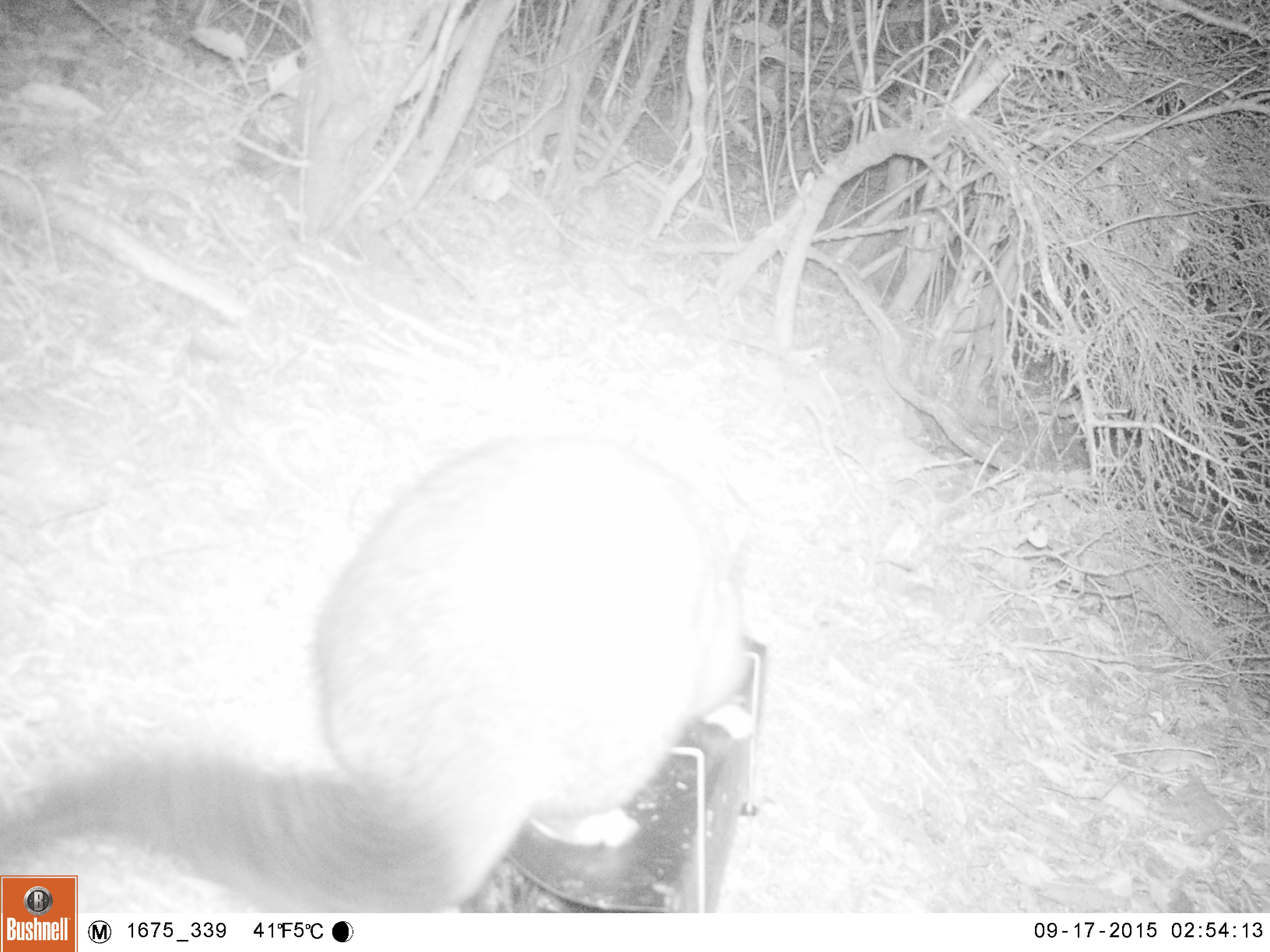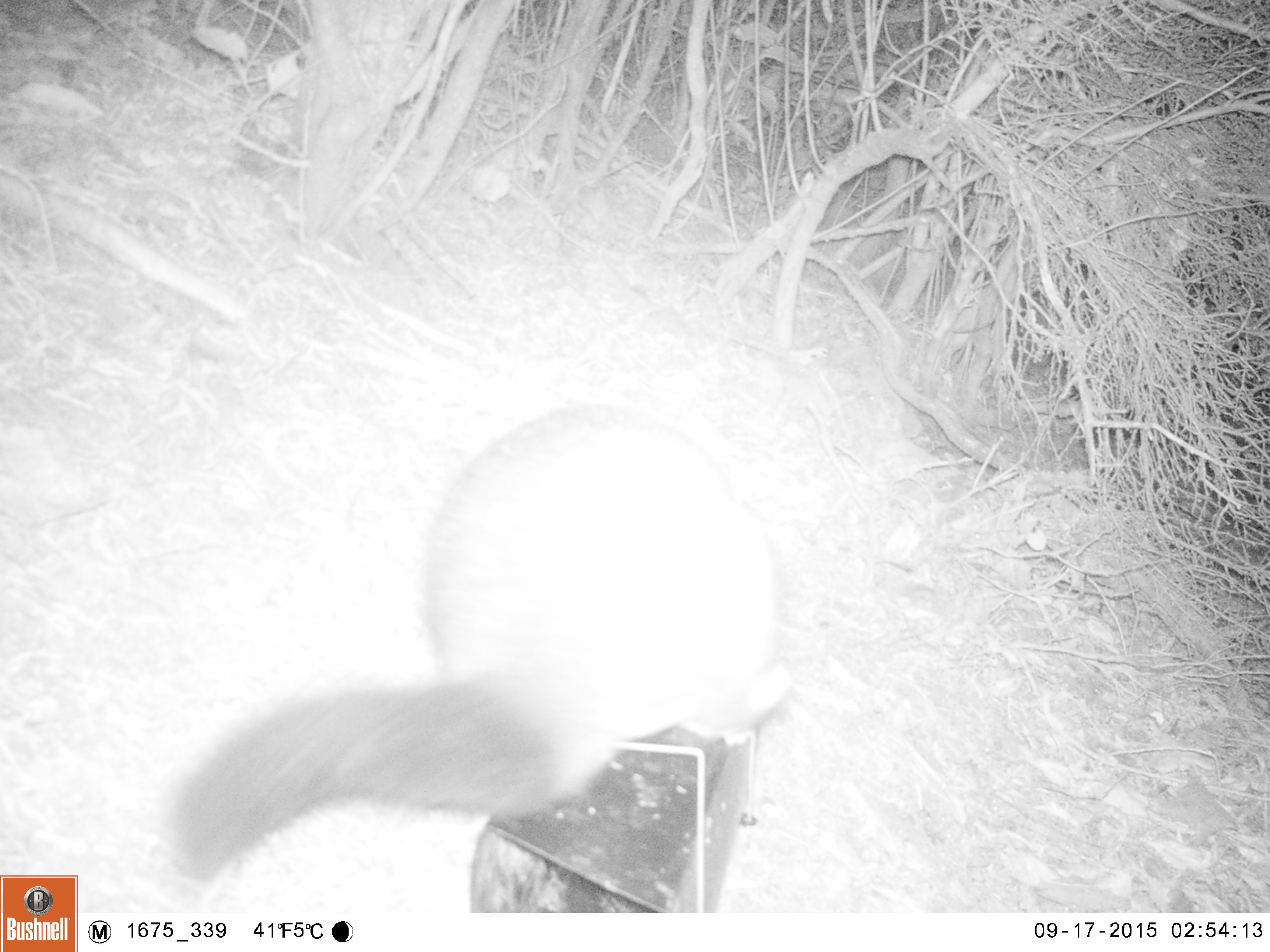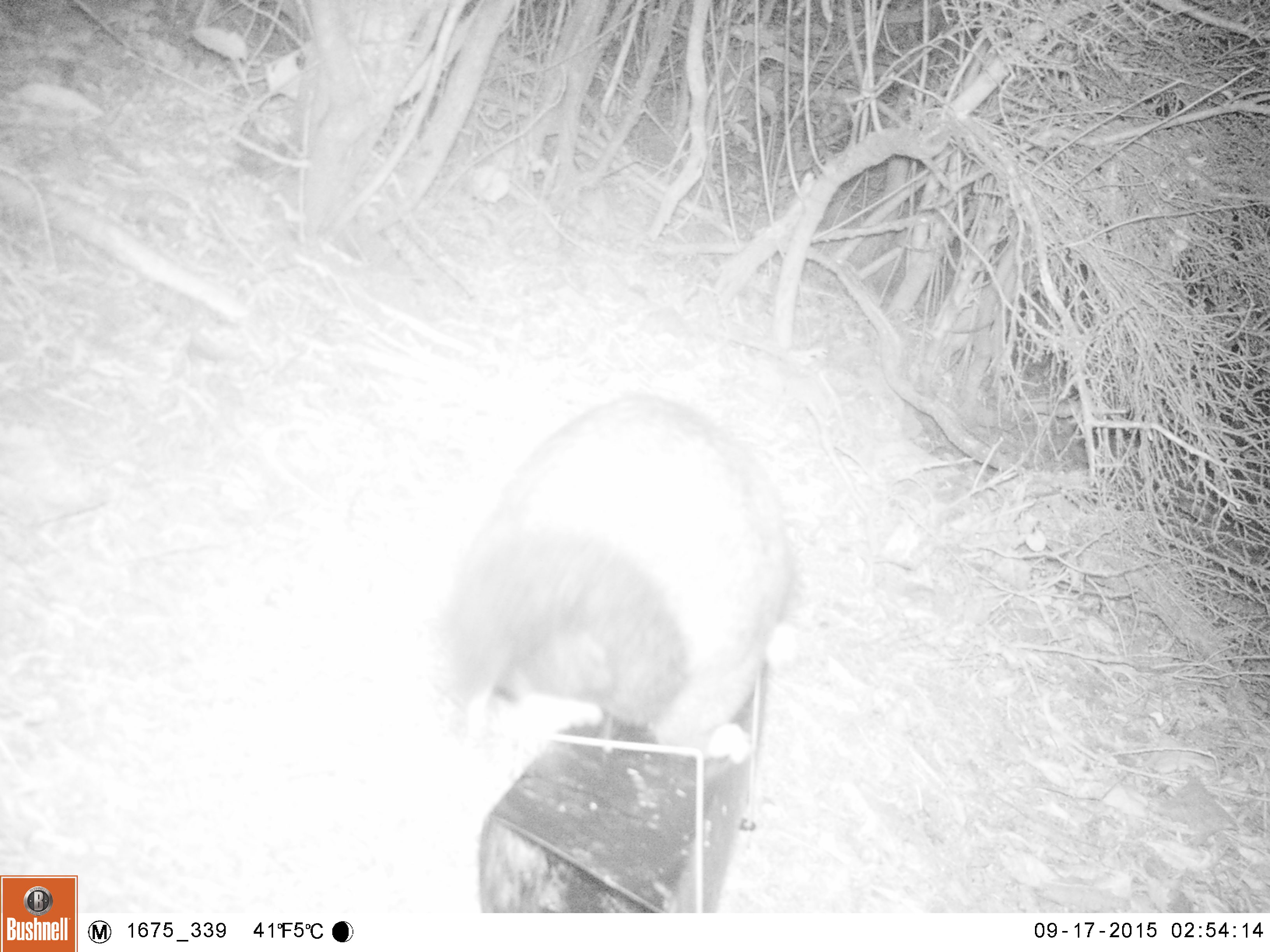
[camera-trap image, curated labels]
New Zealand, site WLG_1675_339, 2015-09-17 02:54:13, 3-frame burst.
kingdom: Animalia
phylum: Chordata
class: Mammalia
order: Diprotodontia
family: Phalangeridae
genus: Trichosurus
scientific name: Trichosurus vulpecula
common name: common brushtail possum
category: possum